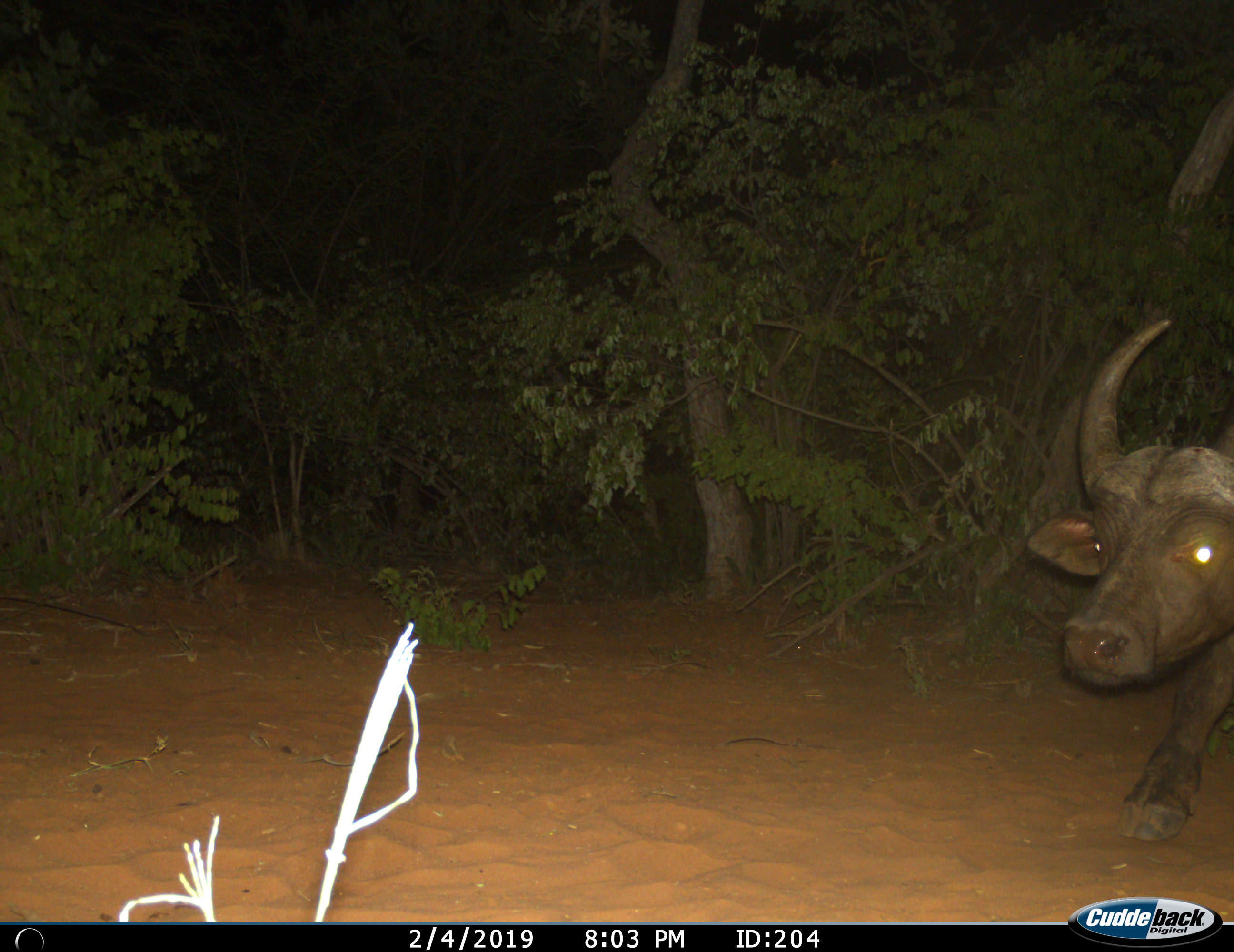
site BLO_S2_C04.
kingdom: Animalia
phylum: Chordata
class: Mammalia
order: Artiodactyla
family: Bovidae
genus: Syncerus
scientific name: Syncerus caffer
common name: african buffalo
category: buffalo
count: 1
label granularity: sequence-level